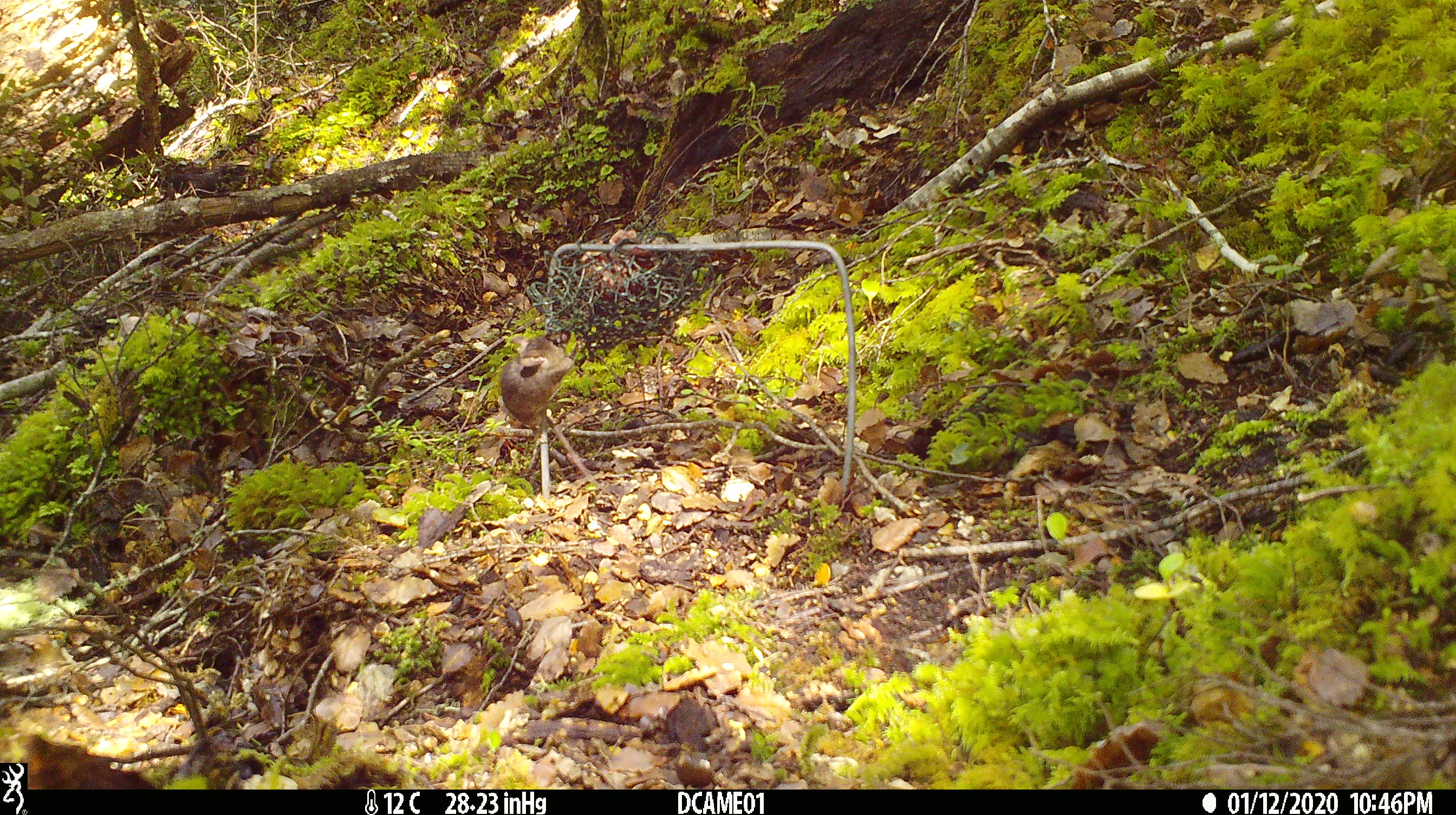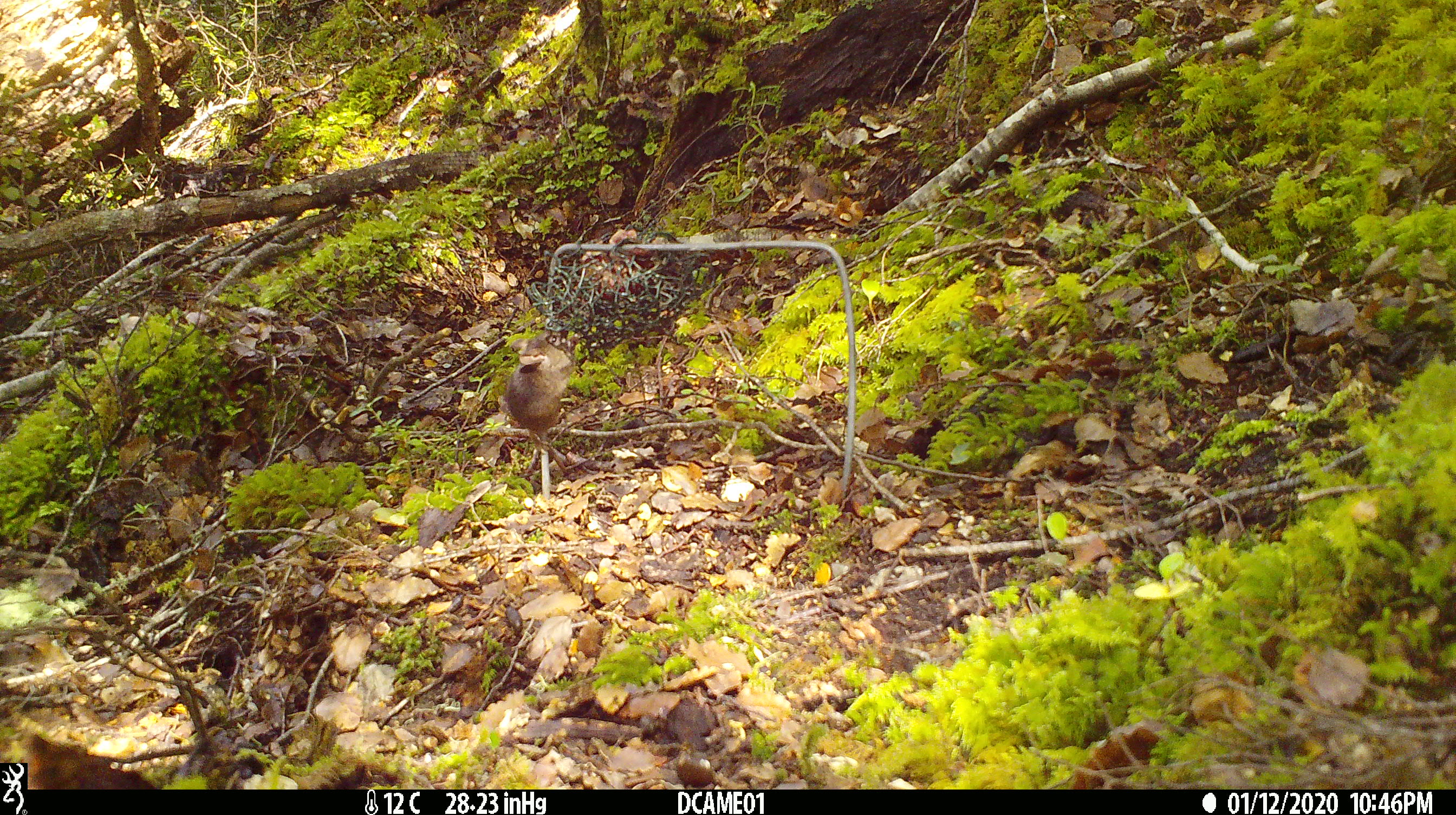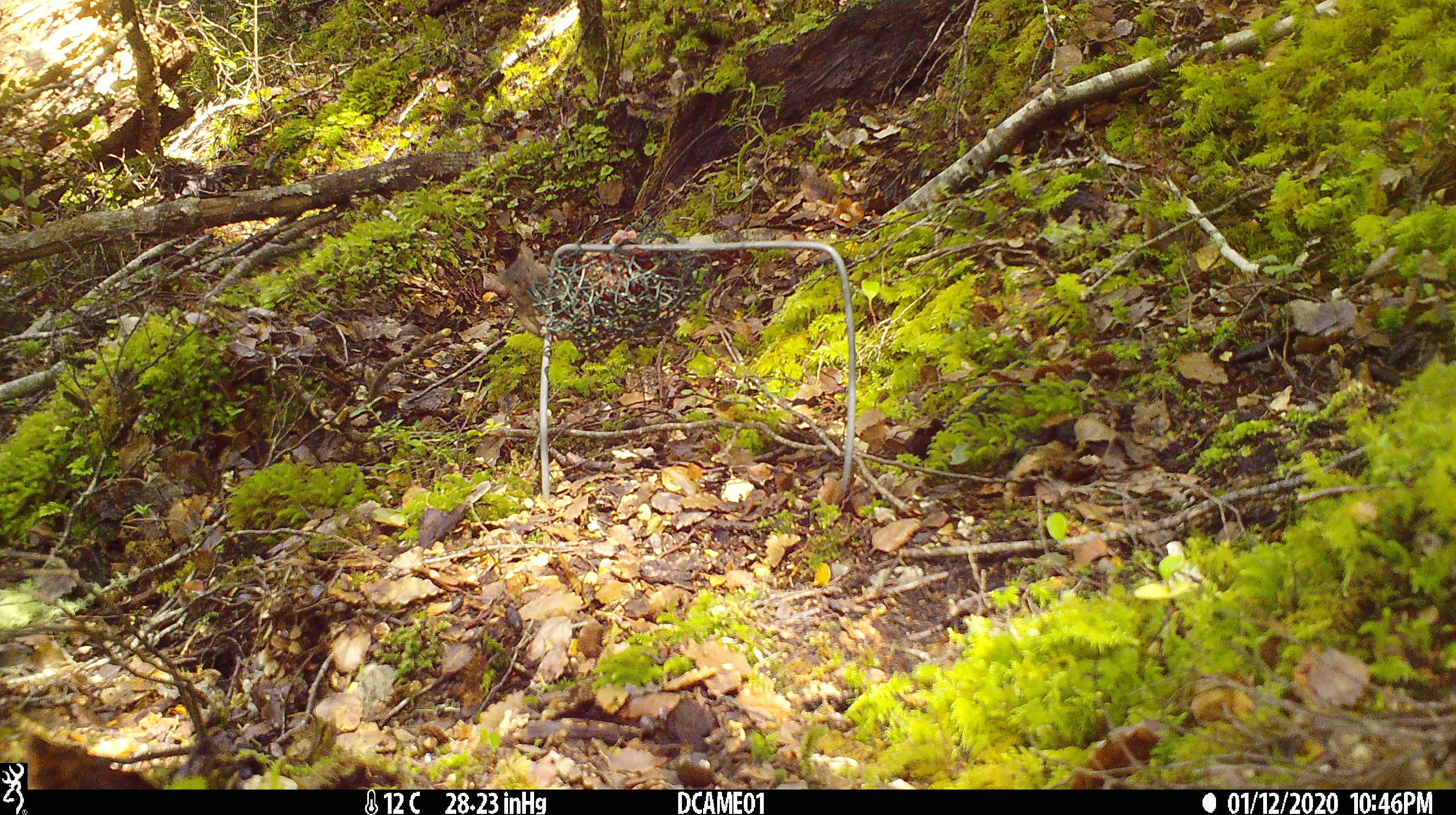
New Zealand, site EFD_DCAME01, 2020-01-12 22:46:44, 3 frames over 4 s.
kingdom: Animalia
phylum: Chordata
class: Mammalia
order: Rodentia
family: Muridae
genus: Mus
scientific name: Mus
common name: mouse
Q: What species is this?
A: Mouse (Mus).